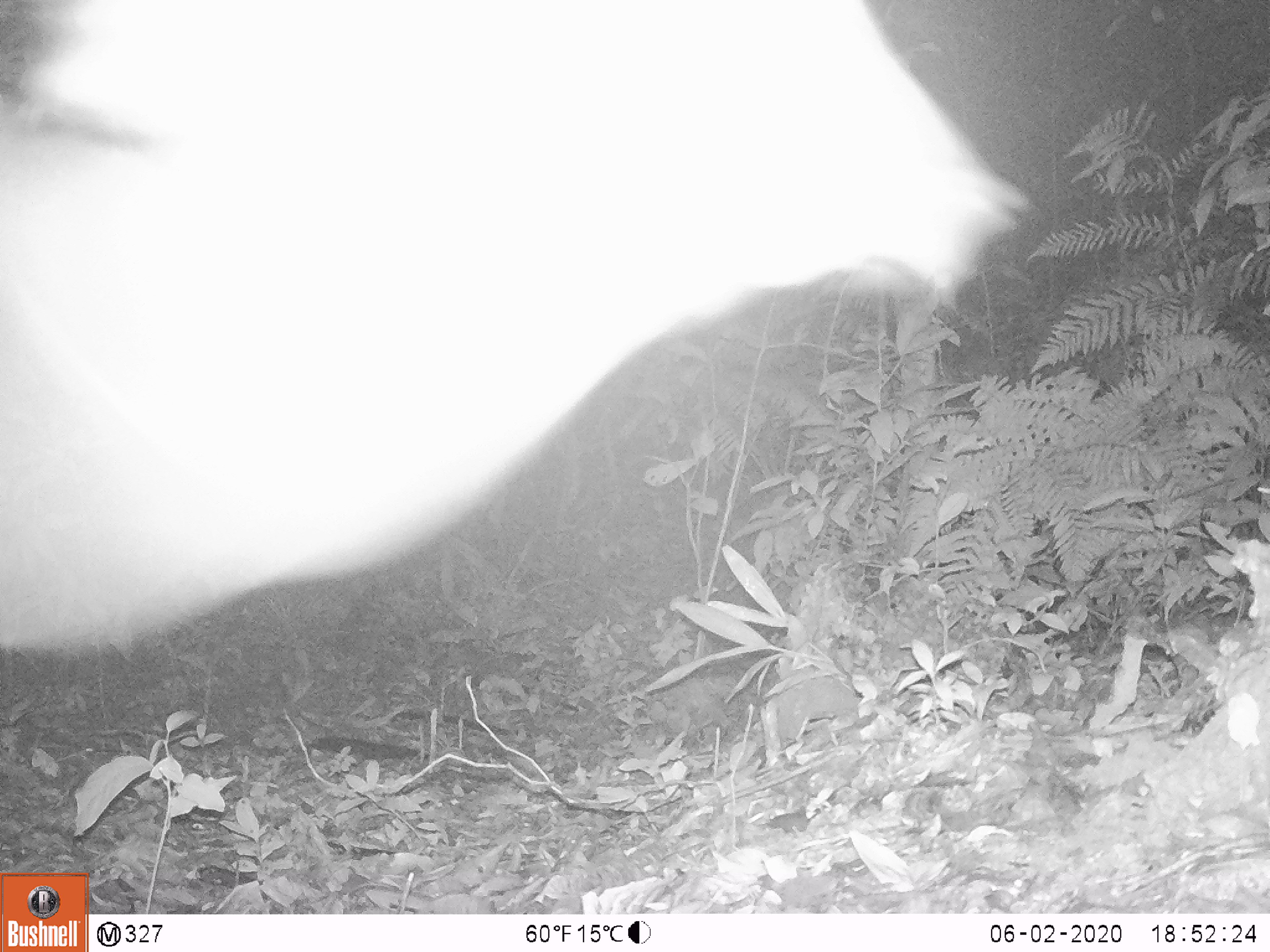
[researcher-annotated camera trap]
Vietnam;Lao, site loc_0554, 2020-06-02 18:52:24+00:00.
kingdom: Animalia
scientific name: Animalia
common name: animal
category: unidentified animal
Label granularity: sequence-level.